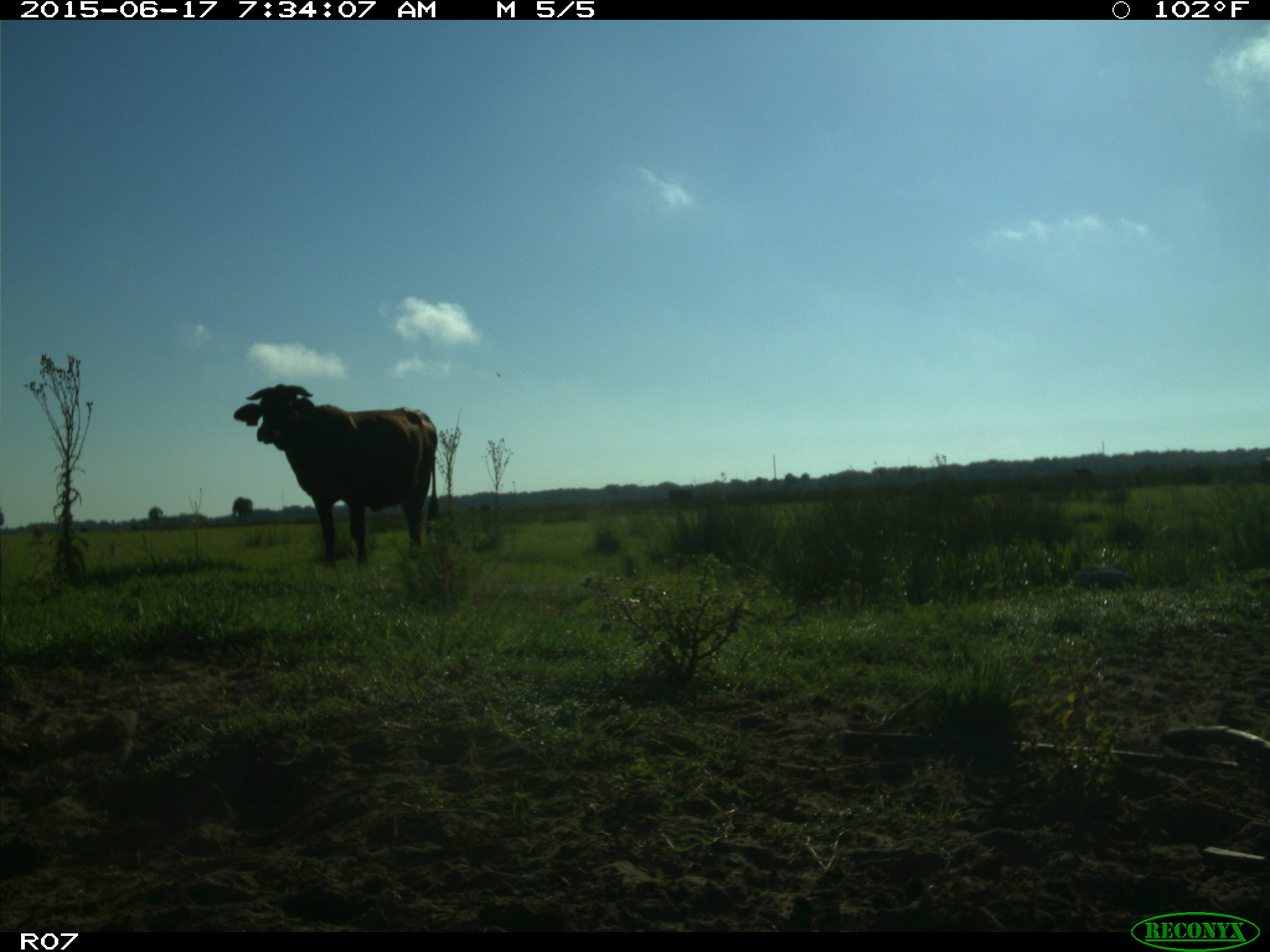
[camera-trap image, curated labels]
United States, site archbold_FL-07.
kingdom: Animalia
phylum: Chordata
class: Mammalia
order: Artiodactyla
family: Bovidae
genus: Bos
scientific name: Bos taurus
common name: domestic cow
Bos taurus (domestic cow).